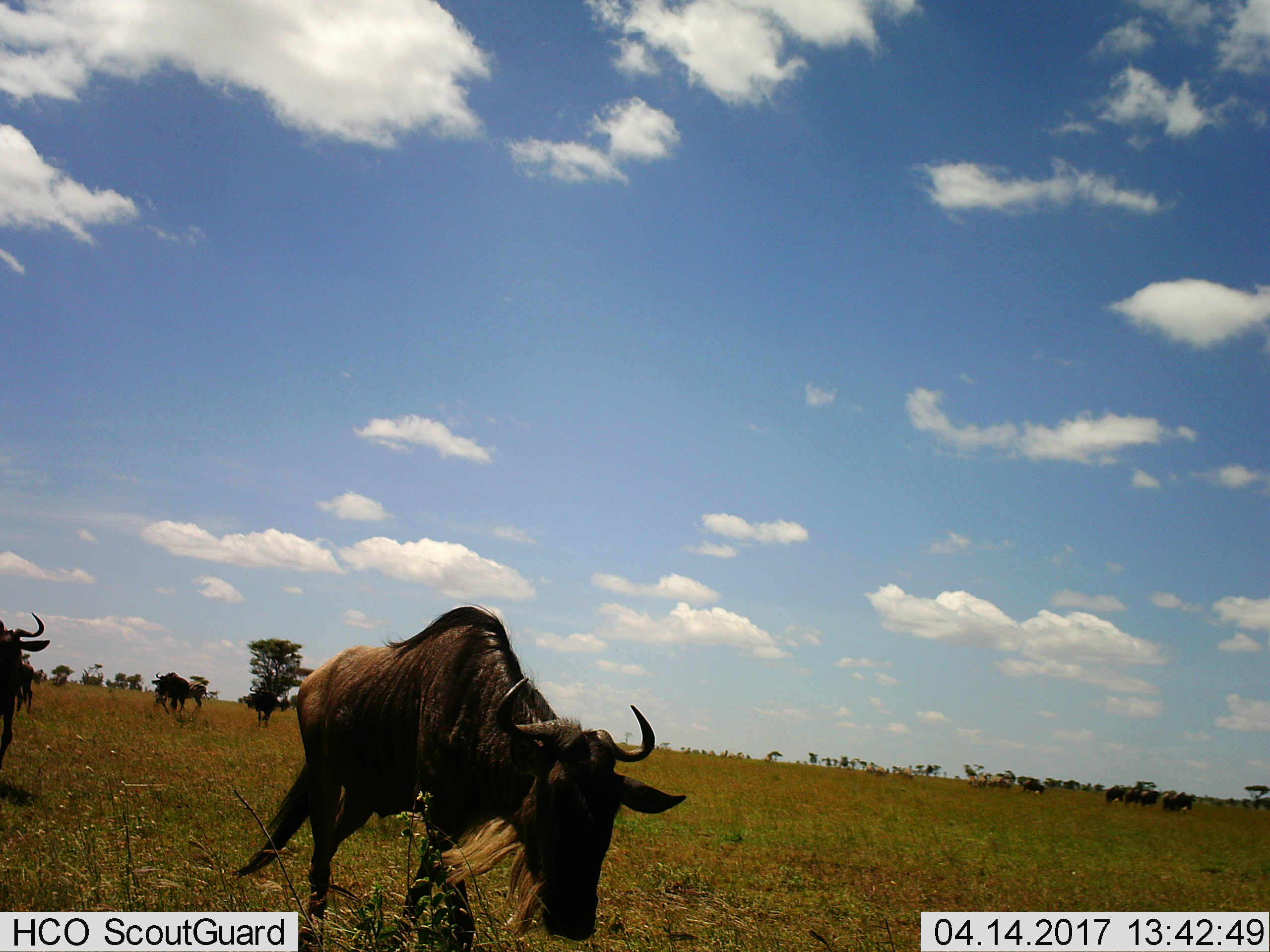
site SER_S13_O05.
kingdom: Animalia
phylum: Chordata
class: Mammalia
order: Artiodactyla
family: Bovidae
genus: Connochaetes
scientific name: Connochaetes taurinus taurinus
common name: blue wildebeest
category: wildebeestblue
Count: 11-50.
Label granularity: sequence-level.